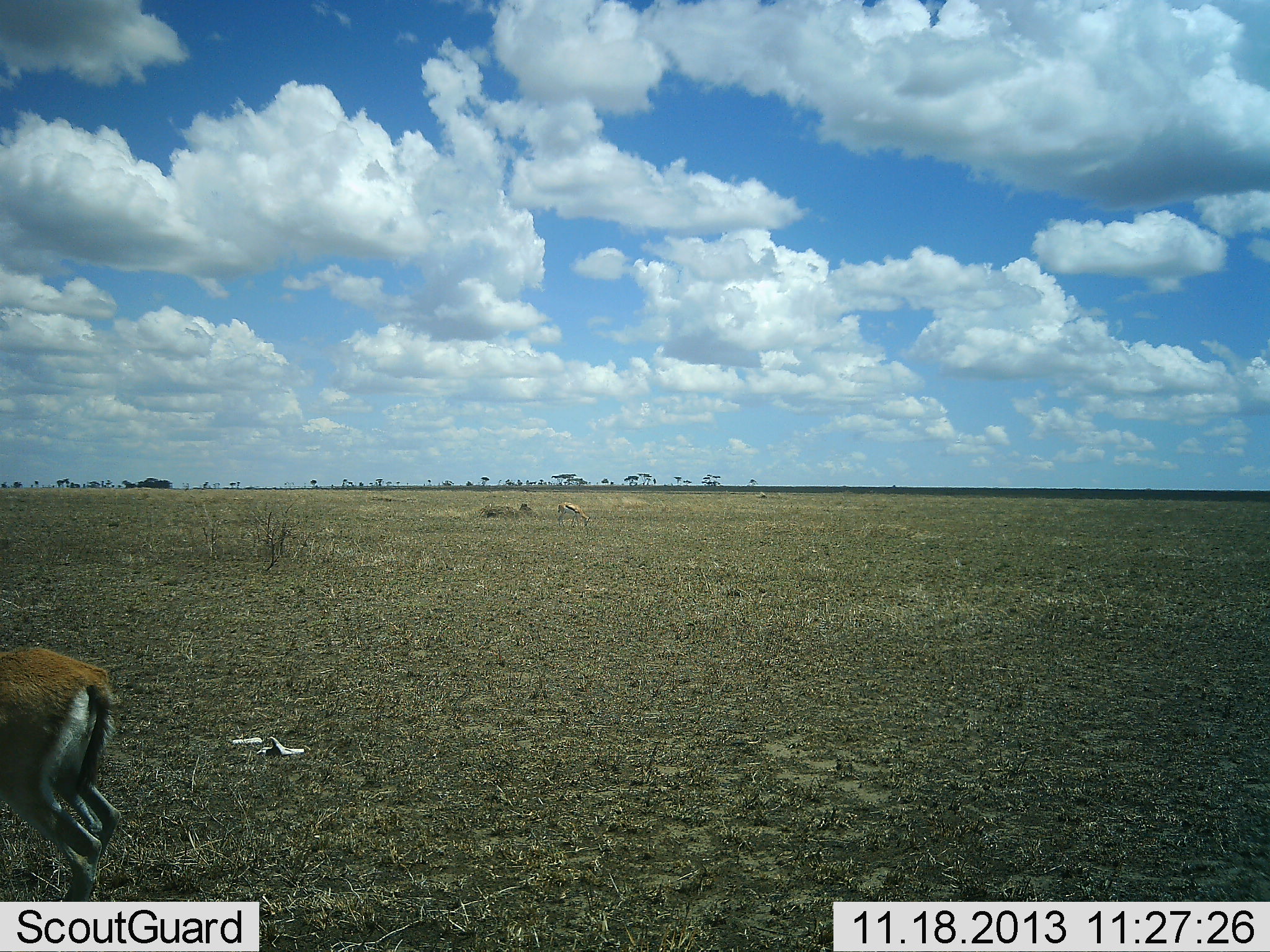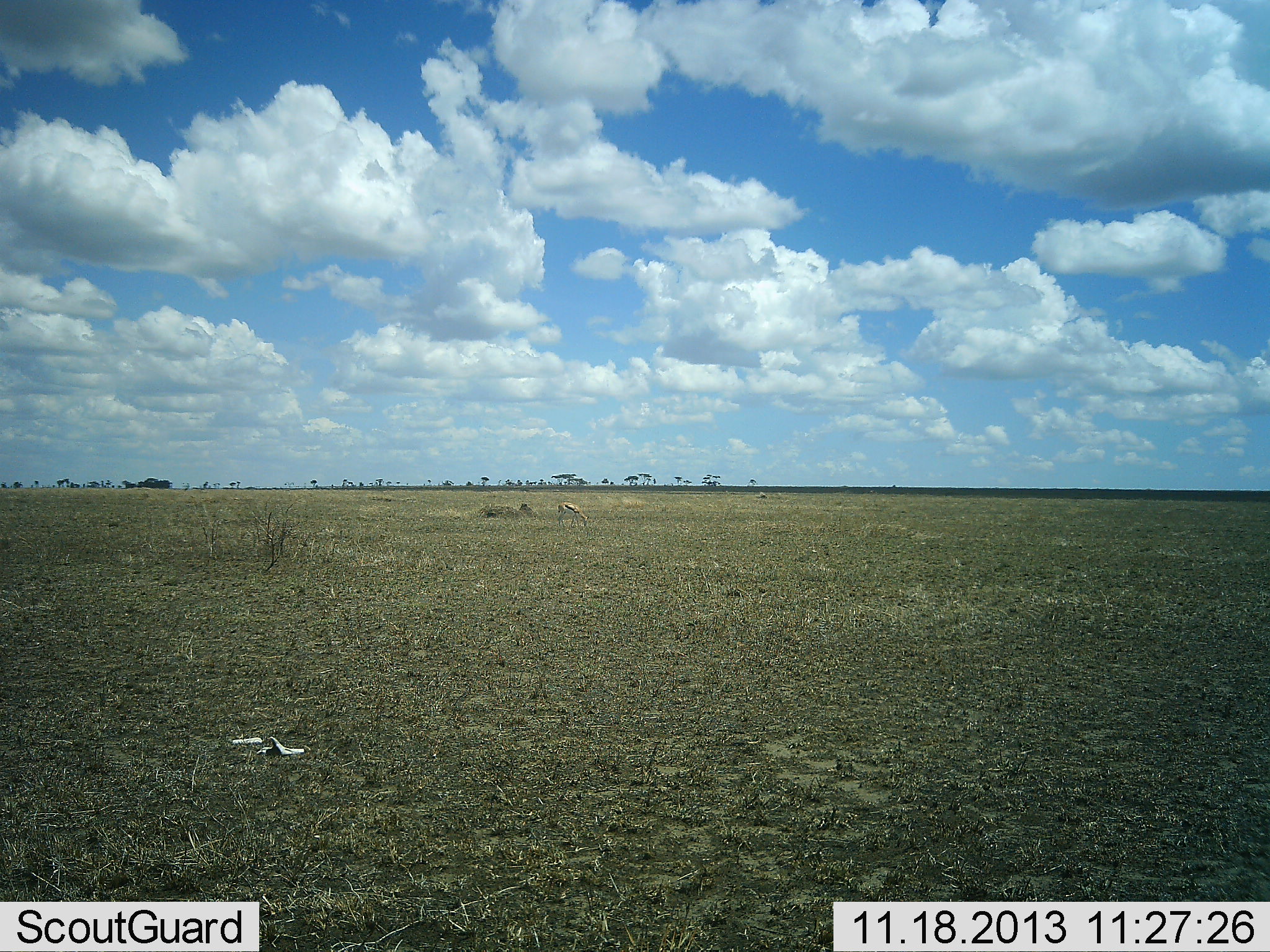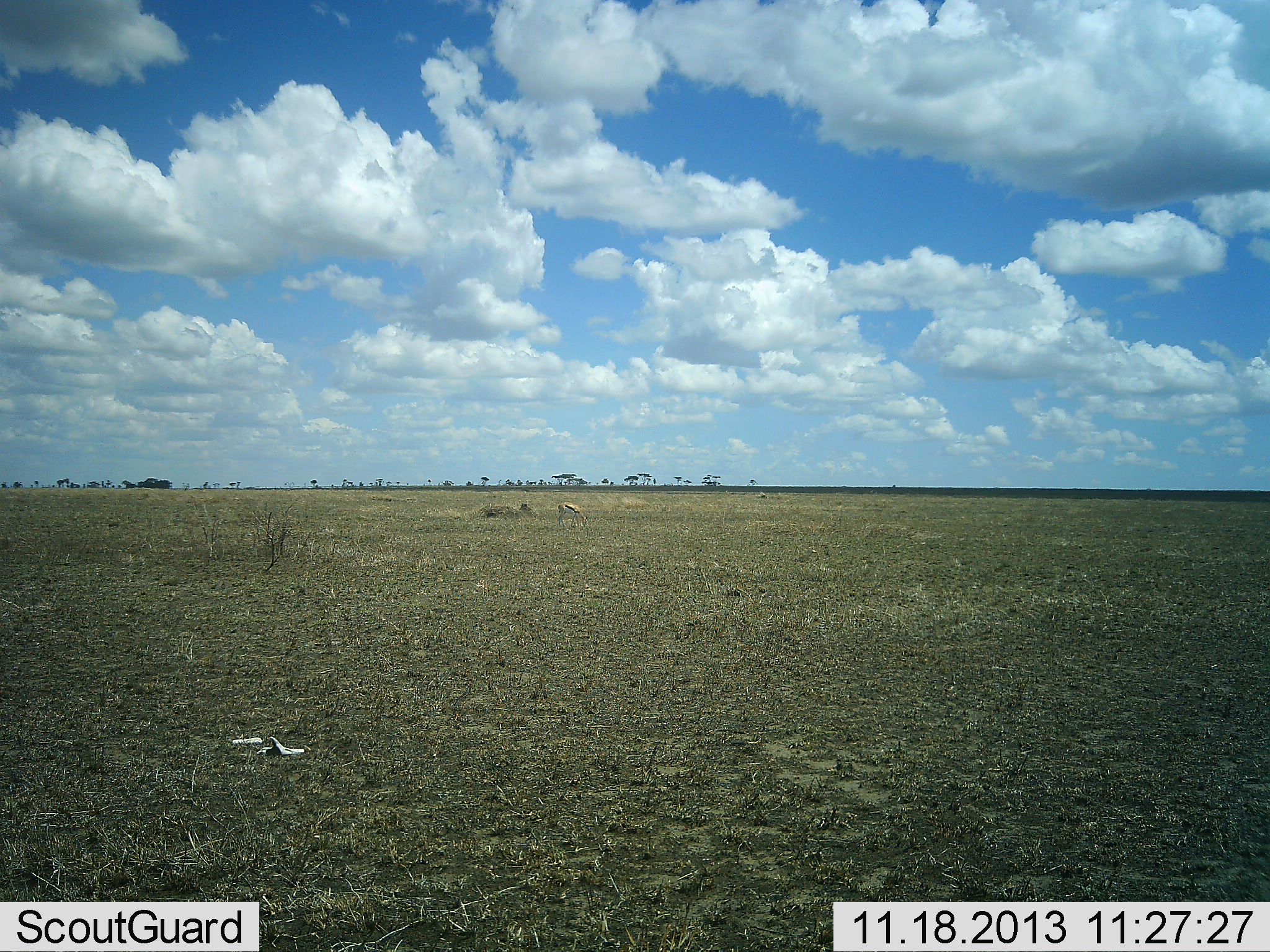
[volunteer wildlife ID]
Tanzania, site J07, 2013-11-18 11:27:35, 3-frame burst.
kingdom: Animalia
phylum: Chordata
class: Mammalia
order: Artiodactyla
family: Bovidae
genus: Eudorcas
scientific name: Eudorcas thomsonii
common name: thomson's gazelle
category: gazellethomsons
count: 2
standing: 40%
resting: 0%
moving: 90%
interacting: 0%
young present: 0%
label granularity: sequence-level